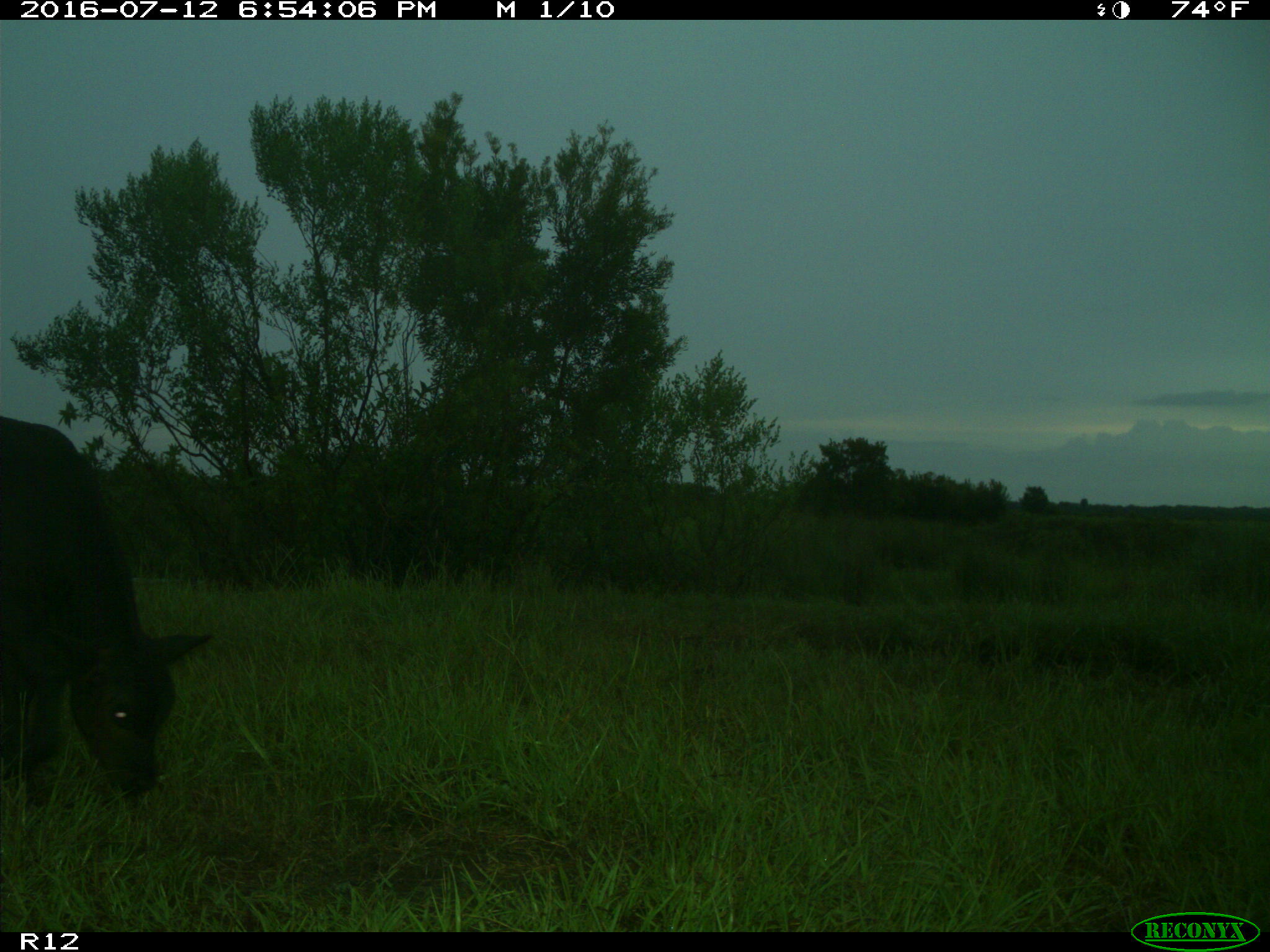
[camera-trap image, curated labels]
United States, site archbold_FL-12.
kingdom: Animalia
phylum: Chordata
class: Mammalia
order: Artiodactyla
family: Bovidae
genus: Bos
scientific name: Bos taurus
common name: domestic cow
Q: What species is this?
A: Bos taurus (domestic cow).